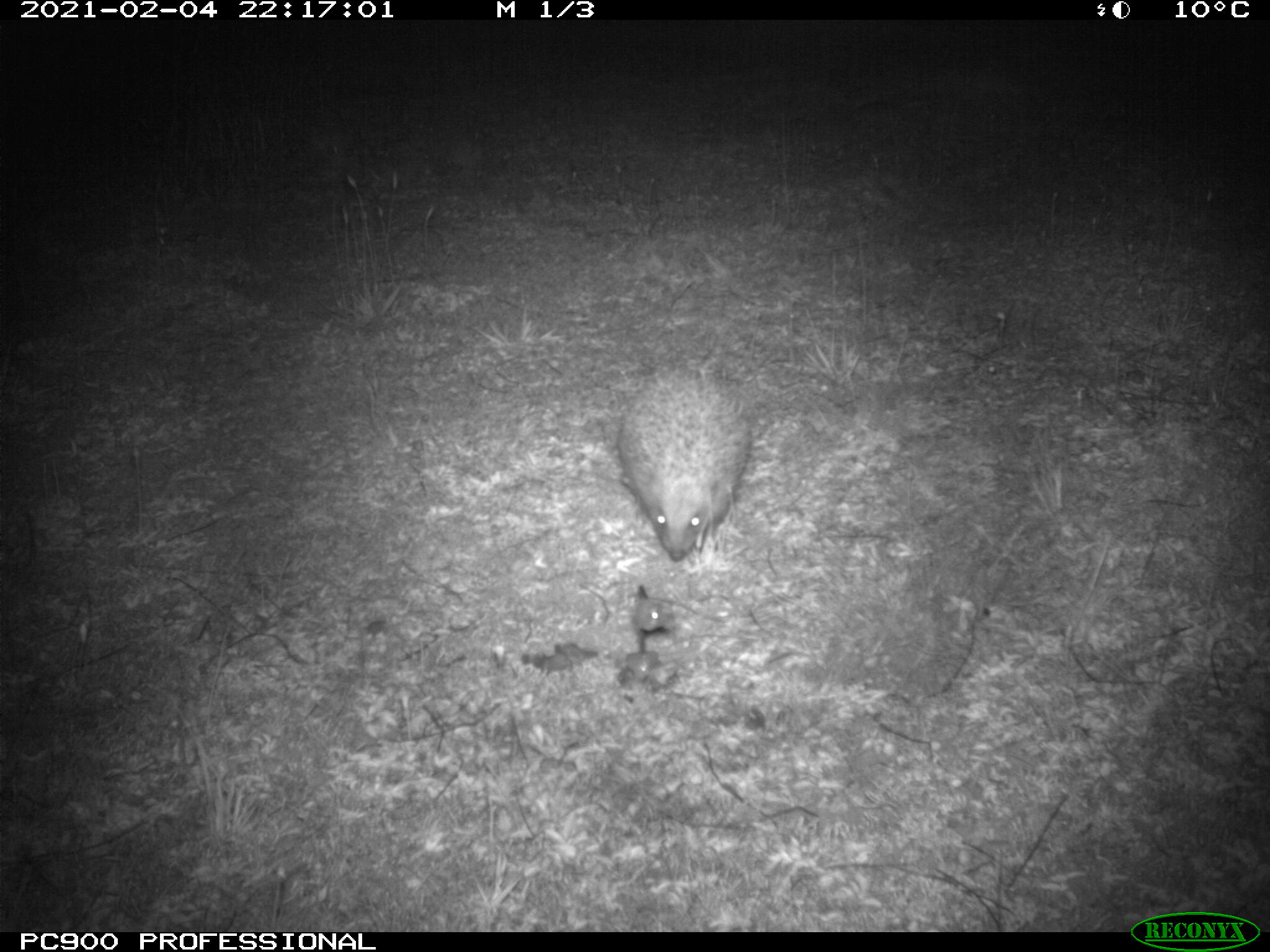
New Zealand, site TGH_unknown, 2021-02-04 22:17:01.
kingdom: Animalia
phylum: Chordata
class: Mammalia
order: Eulipotyphla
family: Erinaceidae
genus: Erinaceus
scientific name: Erinaceus europaeus europaeus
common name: european hedgehog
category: hedgehog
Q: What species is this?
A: Hedgehog (european hedgehog) (Erinaceus europaeus europaeus).